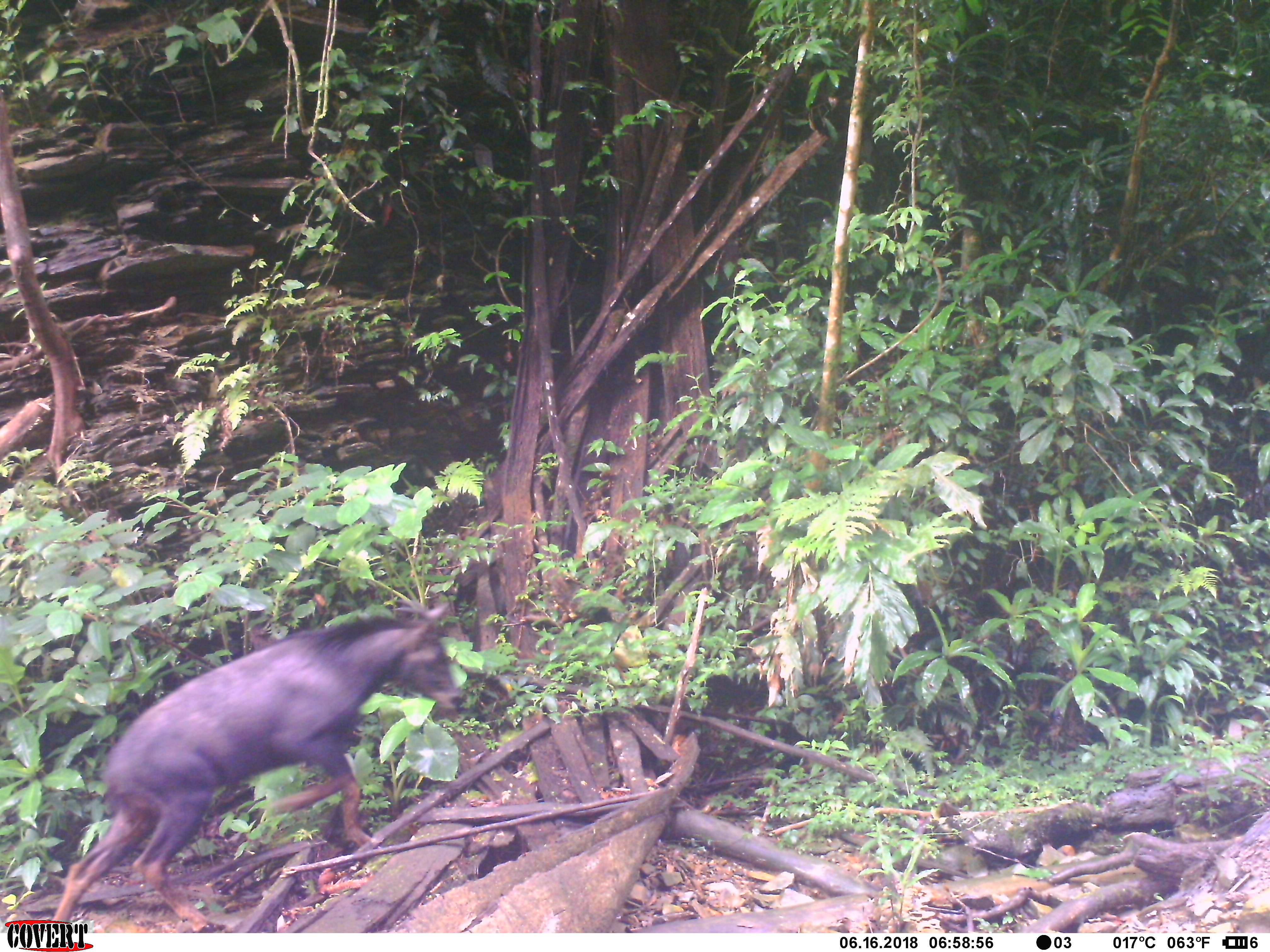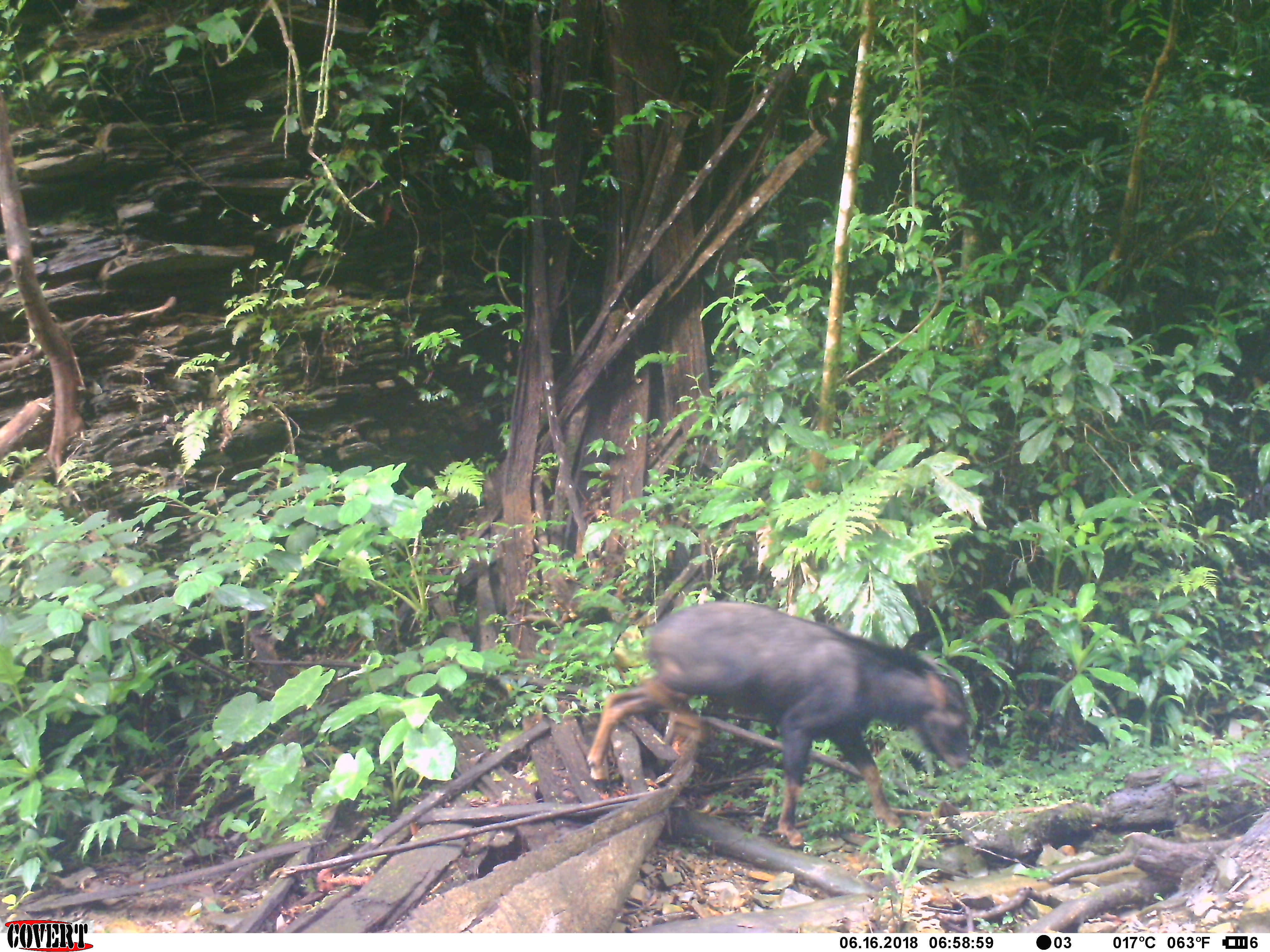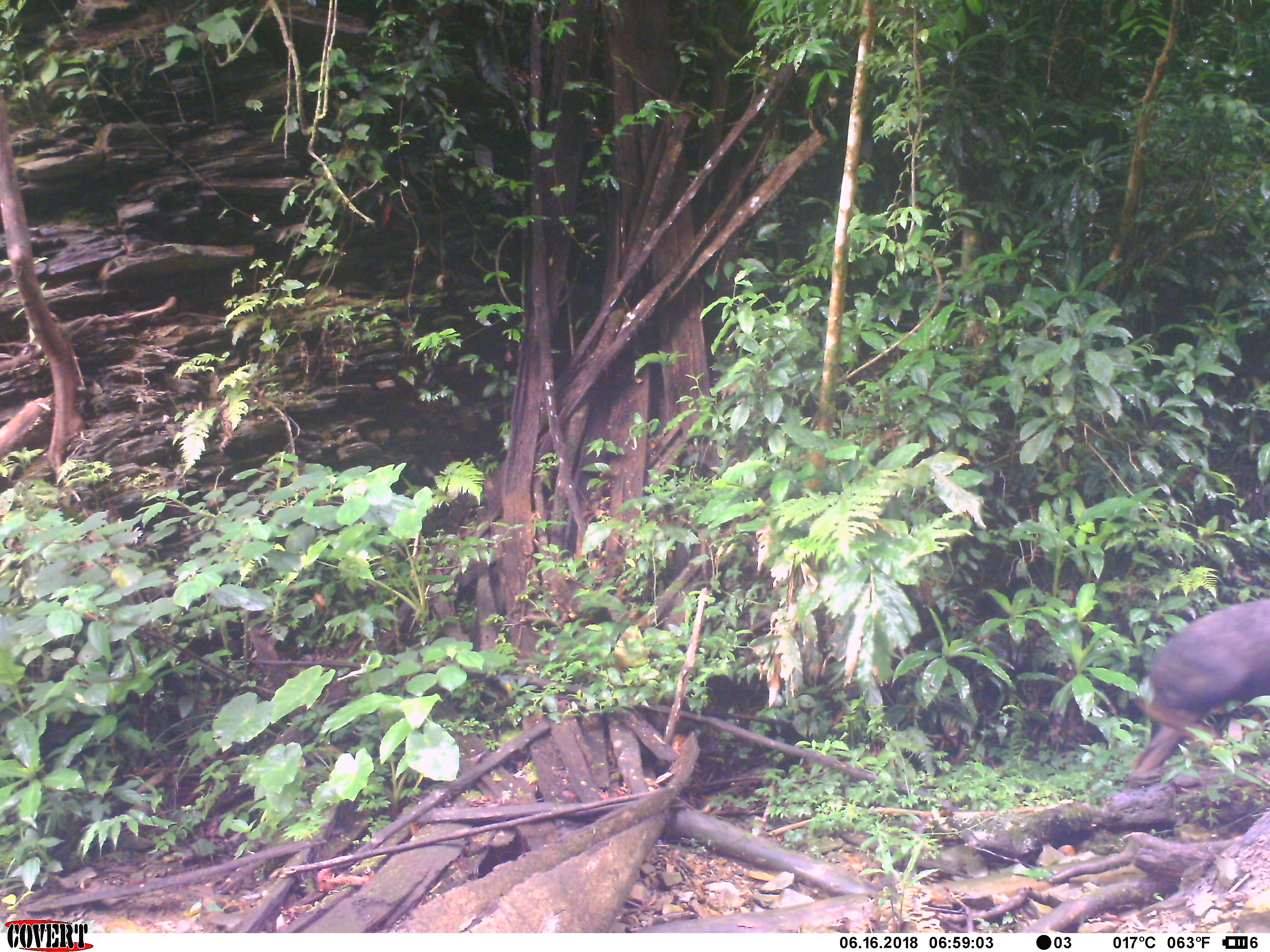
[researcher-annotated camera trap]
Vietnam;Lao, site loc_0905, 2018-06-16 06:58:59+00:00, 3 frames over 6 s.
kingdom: Animalia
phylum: Chordata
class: Mammalia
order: Artiodactyla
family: Bovidae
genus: Capricornis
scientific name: Capricornis sumatraensis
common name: chinese serow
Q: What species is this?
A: Chinese serow (Capricornis sumatraensis).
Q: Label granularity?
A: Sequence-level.